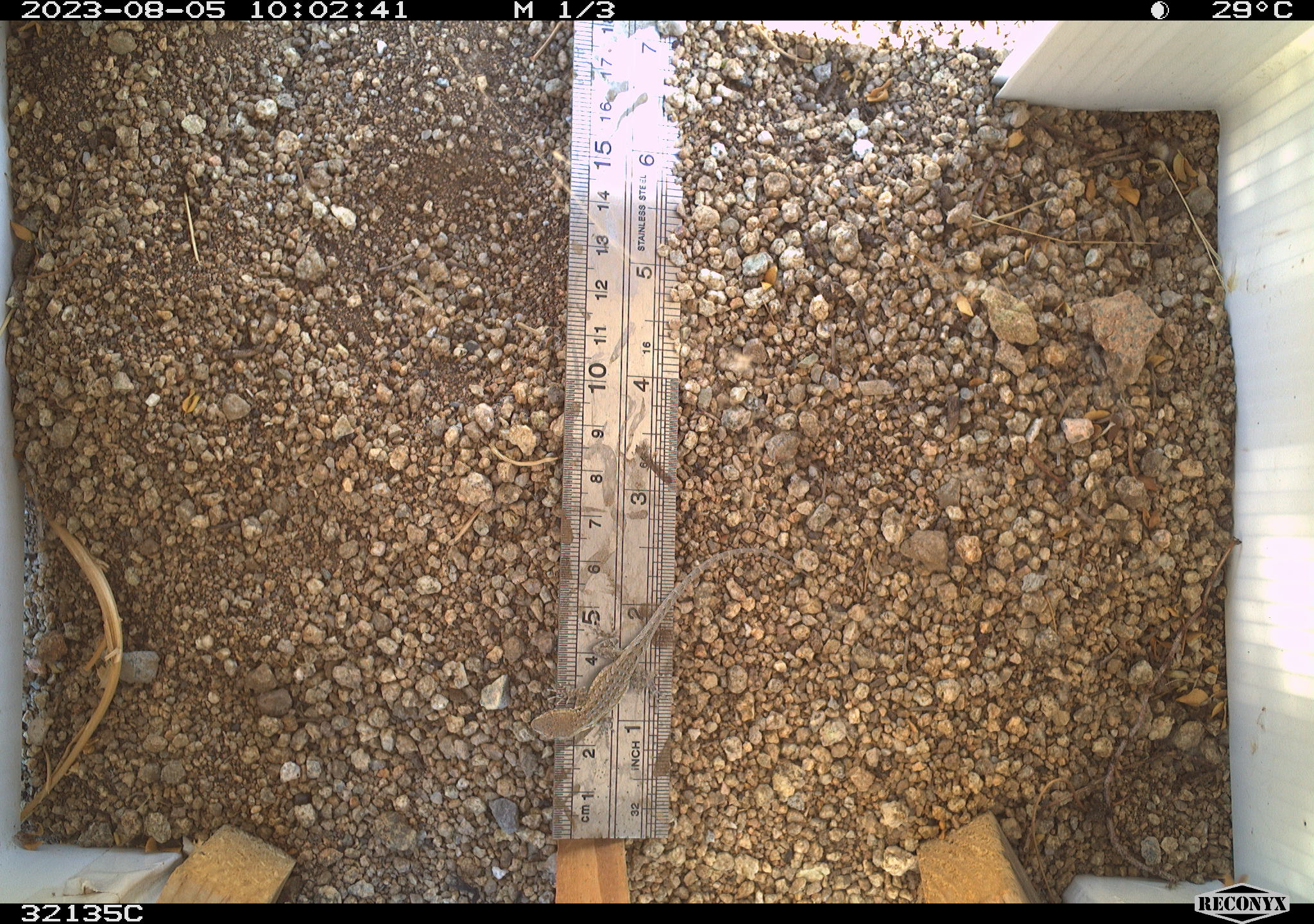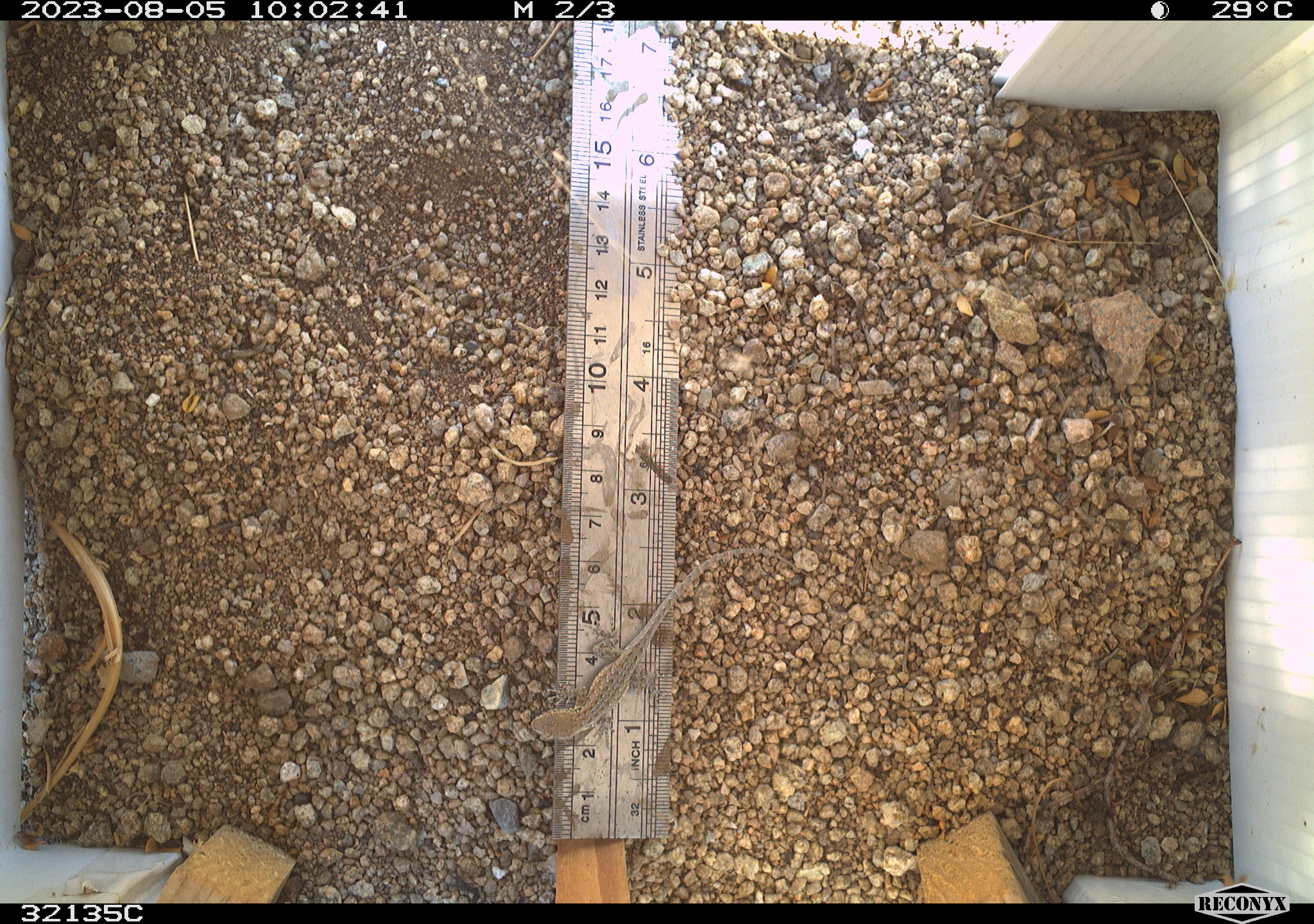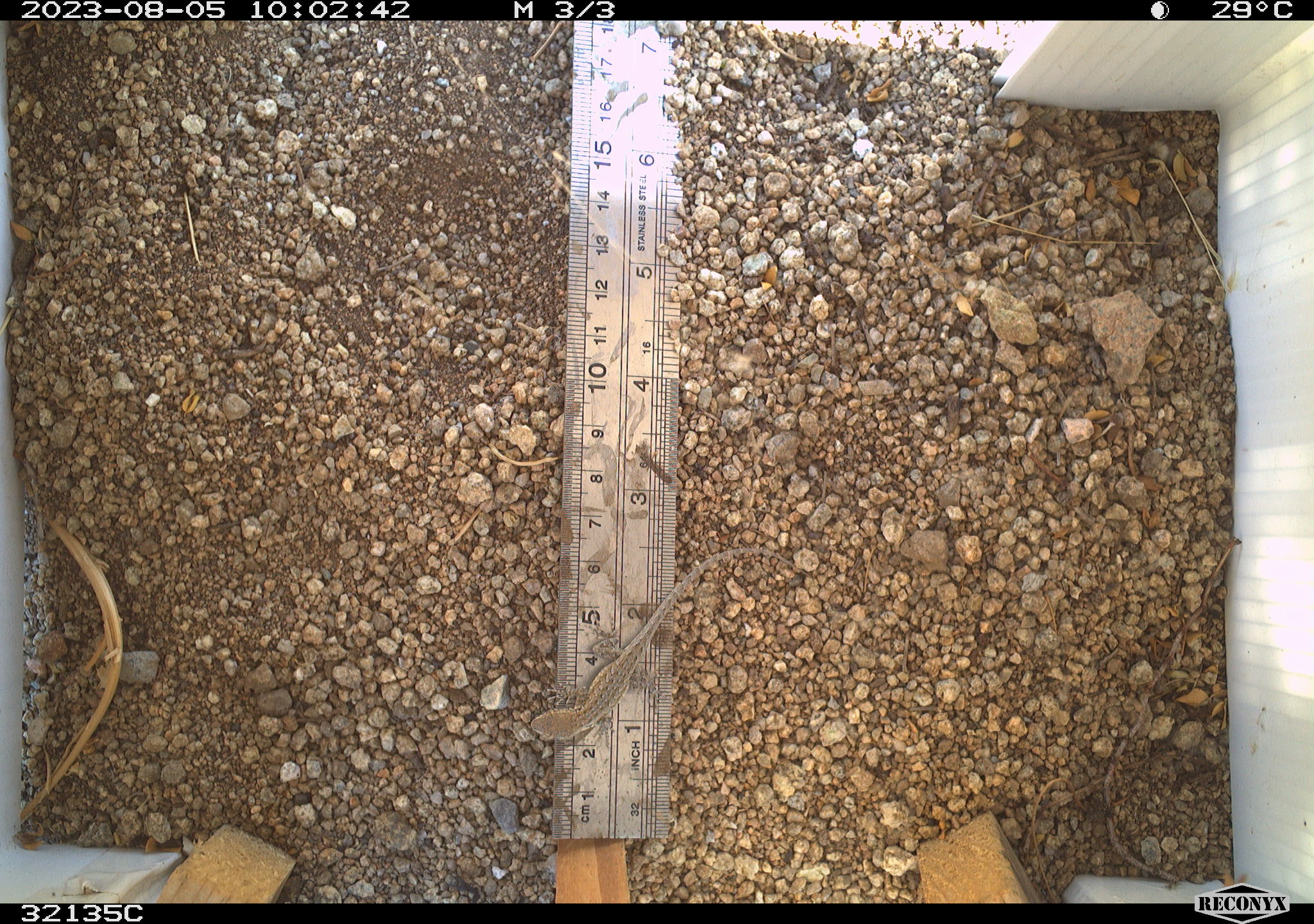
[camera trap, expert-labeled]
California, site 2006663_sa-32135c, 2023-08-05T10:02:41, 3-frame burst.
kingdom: Animalia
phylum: Chordata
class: Reptilia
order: Squamata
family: Phrynosomatidae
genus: Uta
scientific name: Uta stansburiana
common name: common side-blotched lizard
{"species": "common side-blotched lizard (Uta stansburiana)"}